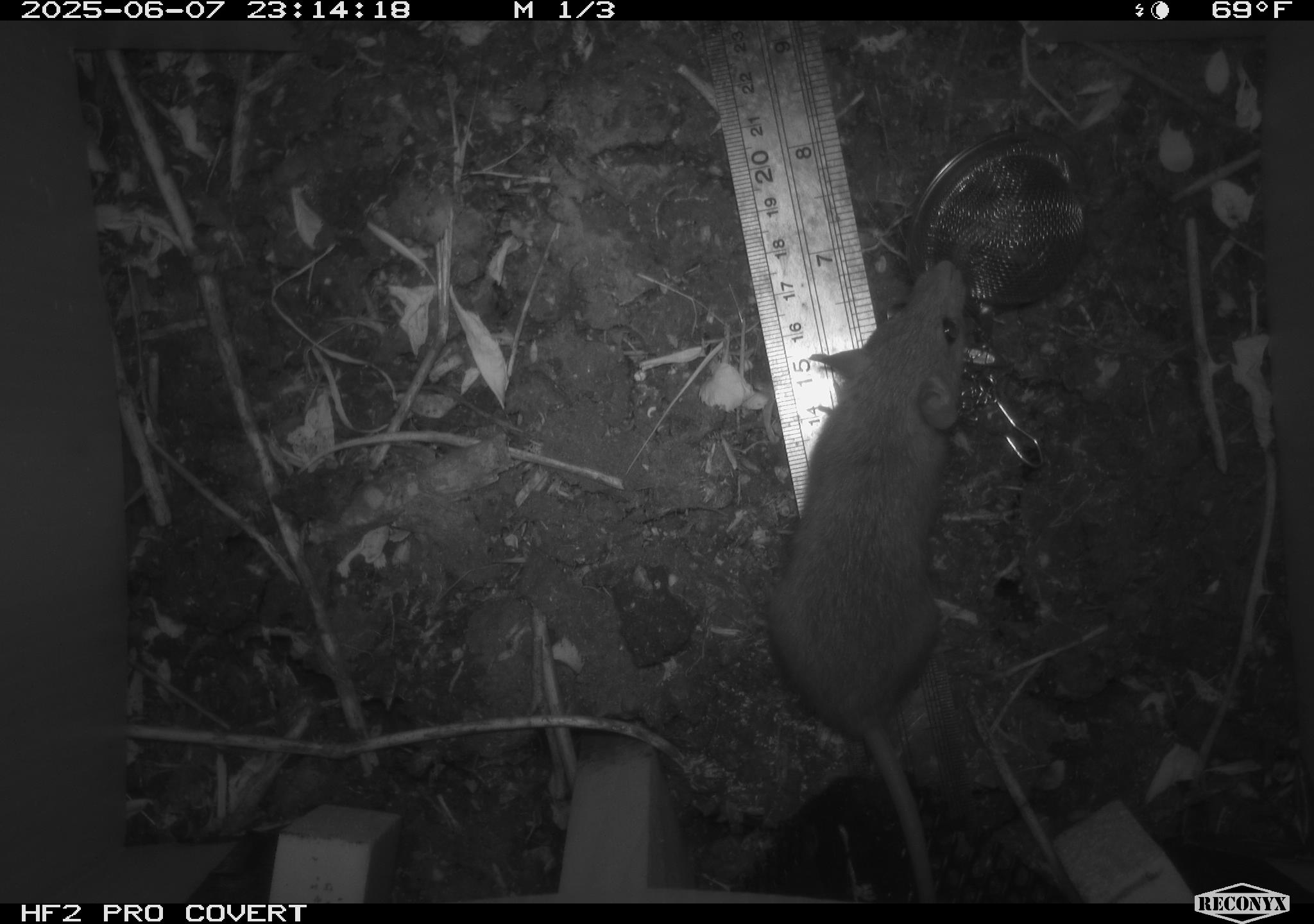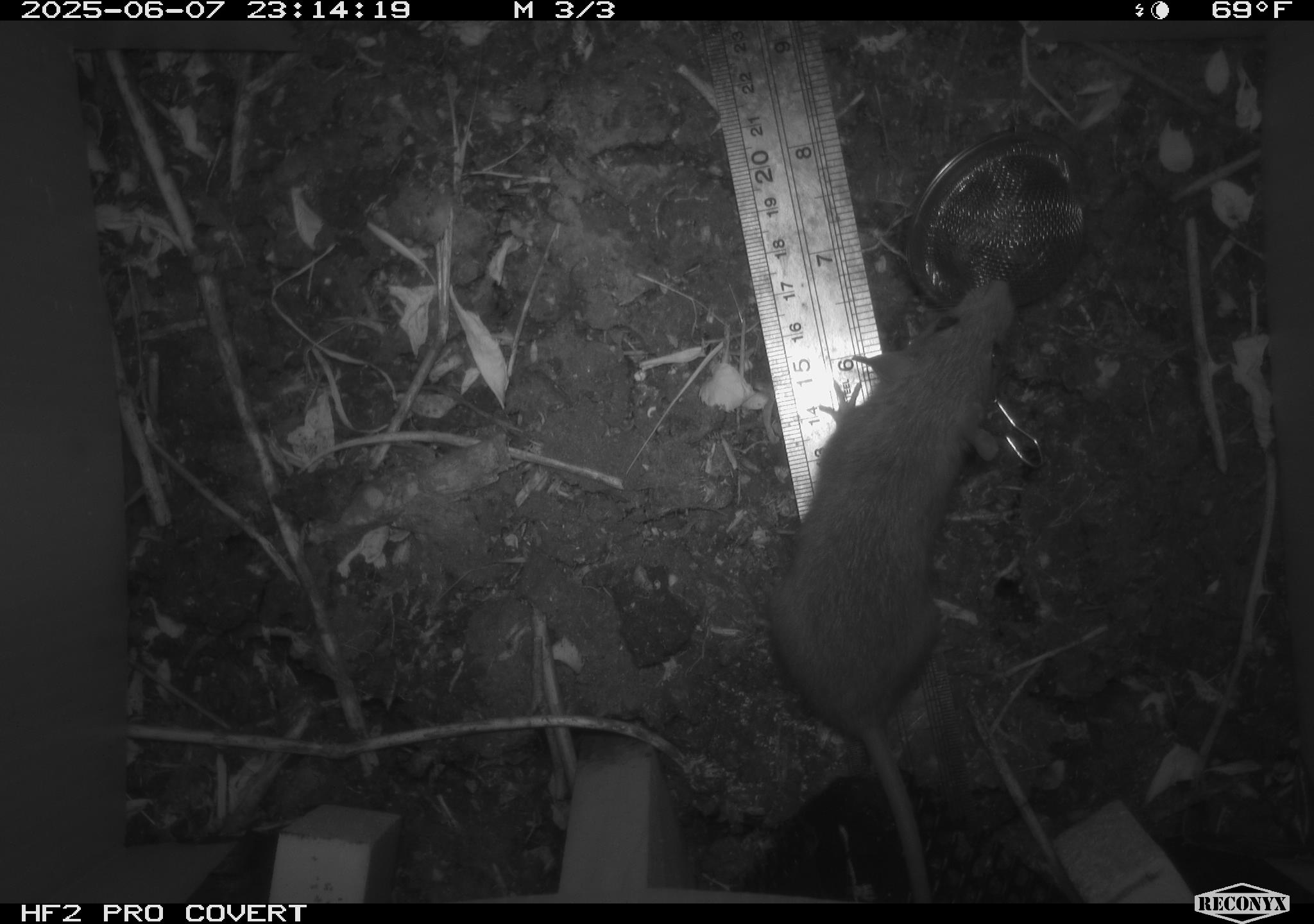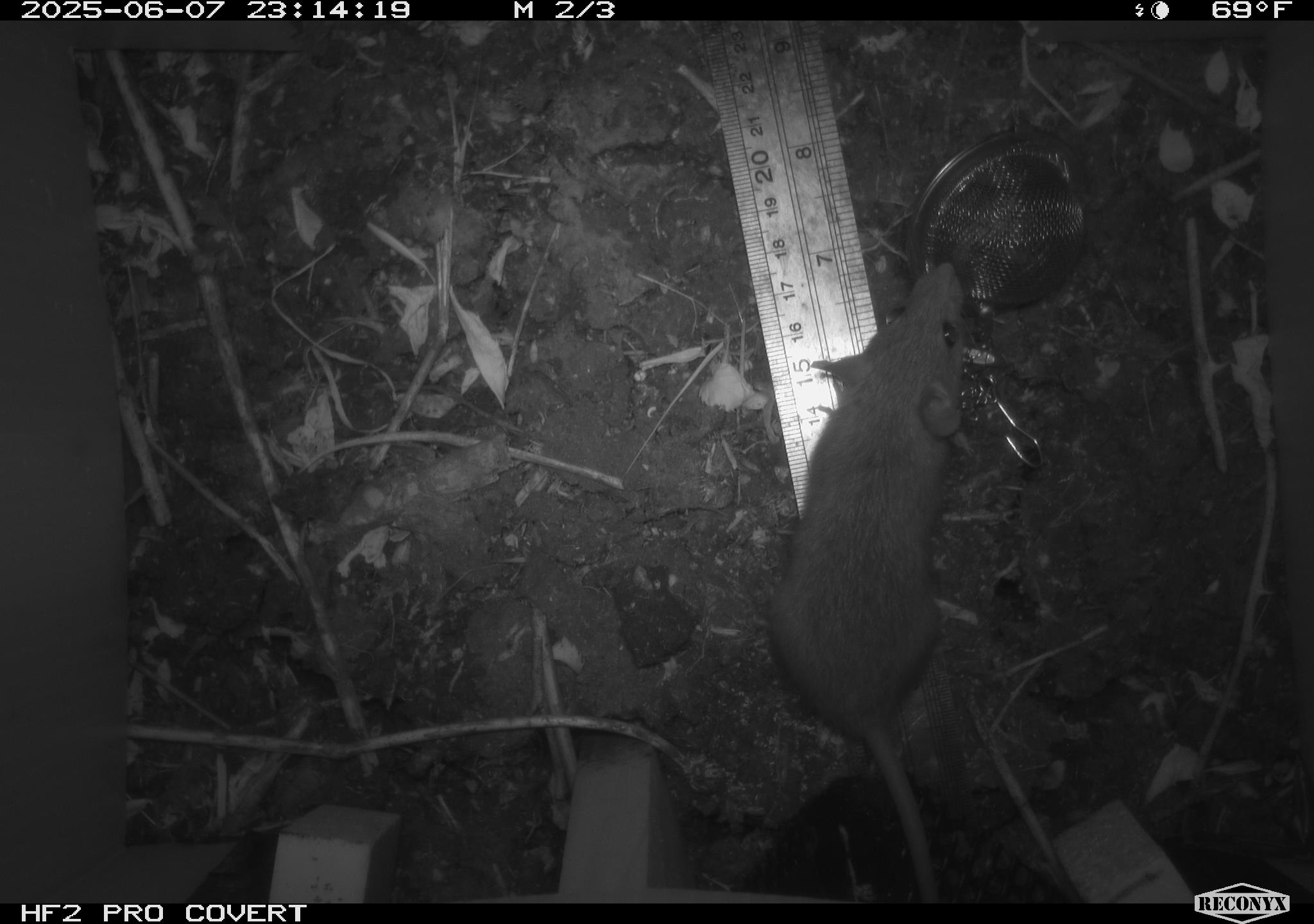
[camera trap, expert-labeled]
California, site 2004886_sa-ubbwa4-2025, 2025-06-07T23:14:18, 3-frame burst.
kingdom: Animalia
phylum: Chordata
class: Mammalia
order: Rodentia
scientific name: Rodentia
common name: rodent